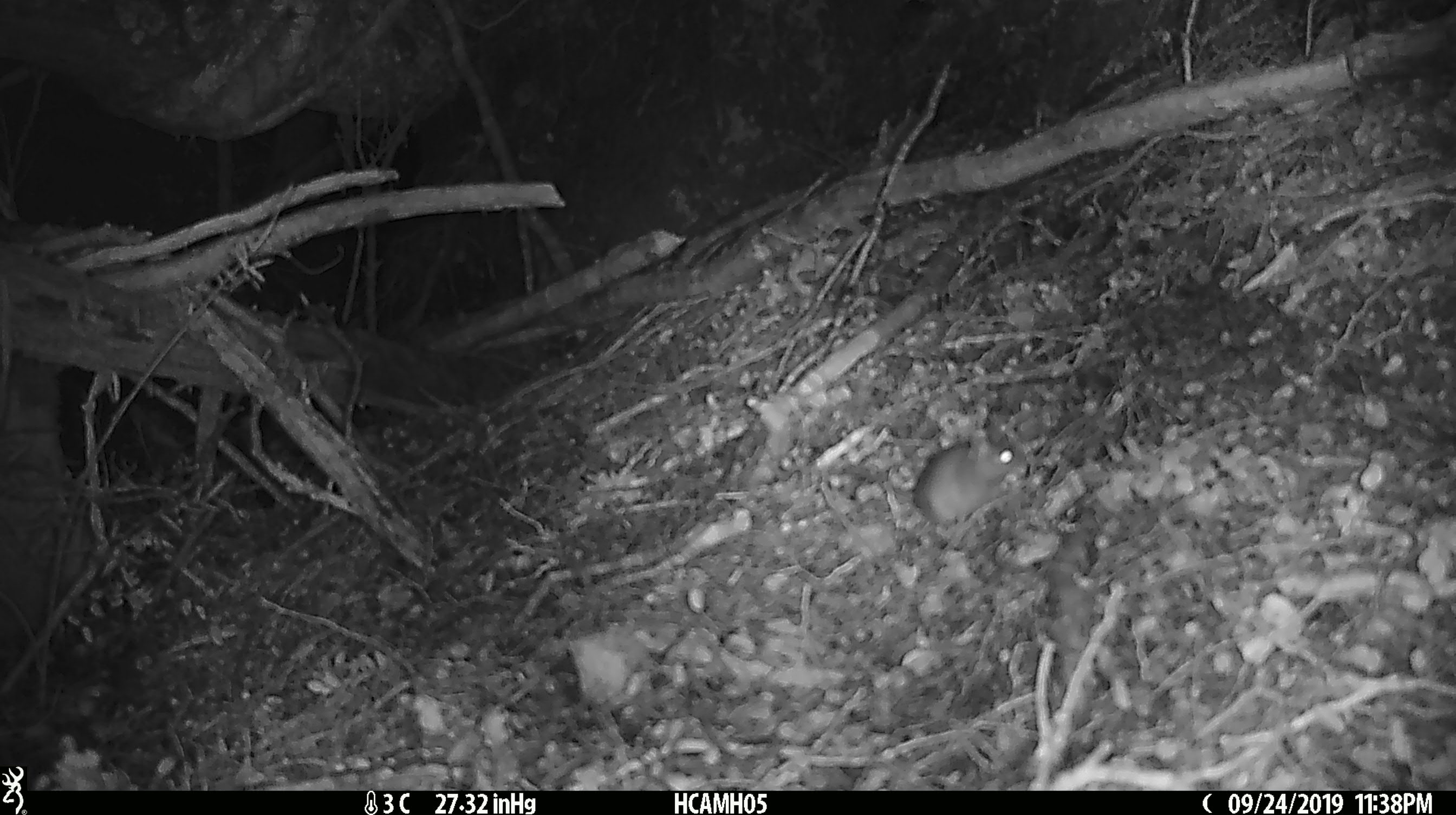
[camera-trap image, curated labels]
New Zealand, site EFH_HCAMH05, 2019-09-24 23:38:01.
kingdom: Animalia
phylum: Chordata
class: Mammalia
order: Rodentia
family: Muridae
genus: Mus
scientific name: Mus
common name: mouse